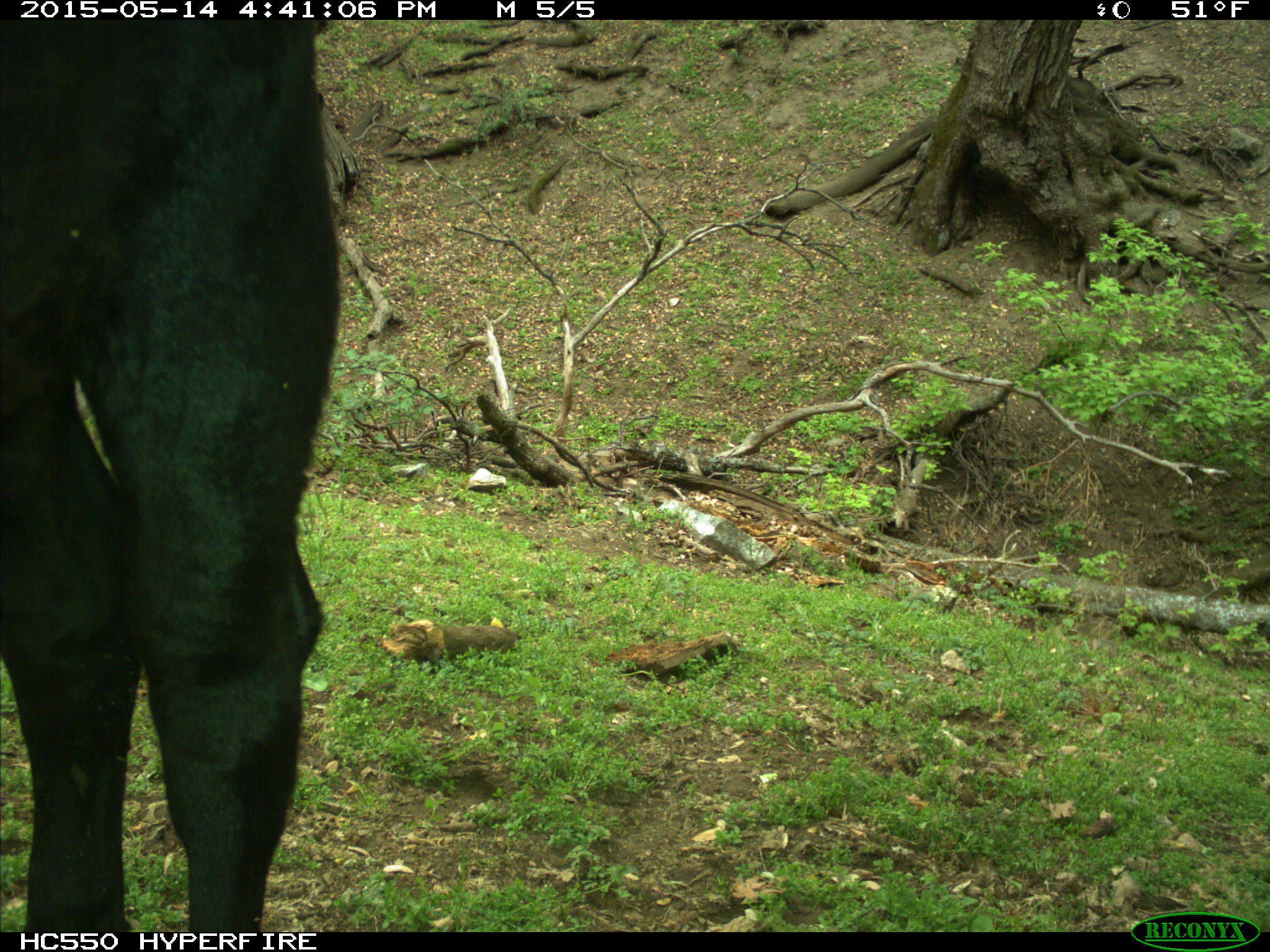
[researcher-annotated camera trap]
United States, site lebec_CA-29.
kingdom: Animalia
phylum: Chordata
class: Mammalia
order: Artiodactyla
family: Bovidae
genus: Bos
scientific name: Bos taurus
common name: domestic cow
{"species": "Bos taurus (domestic cow)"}